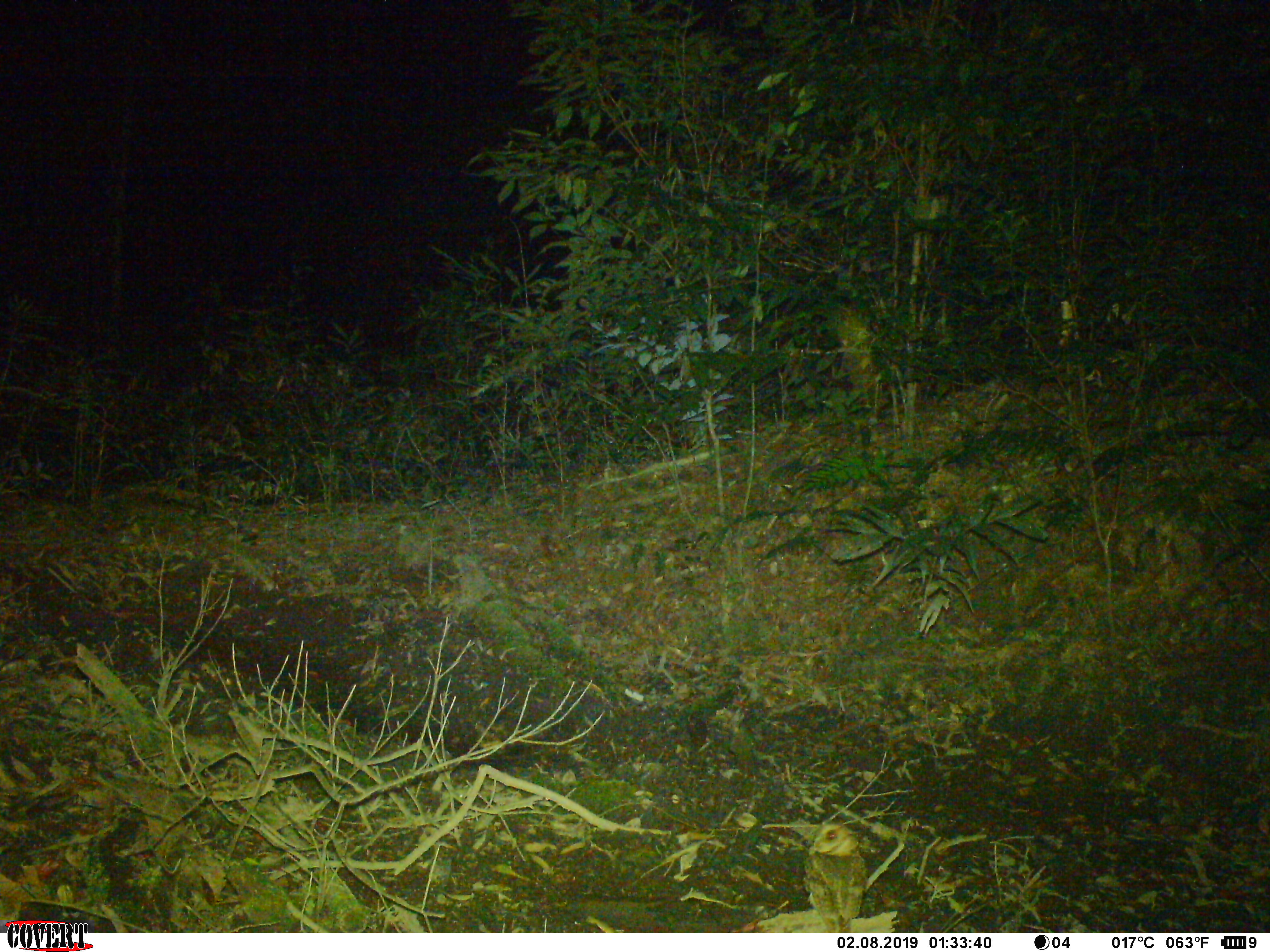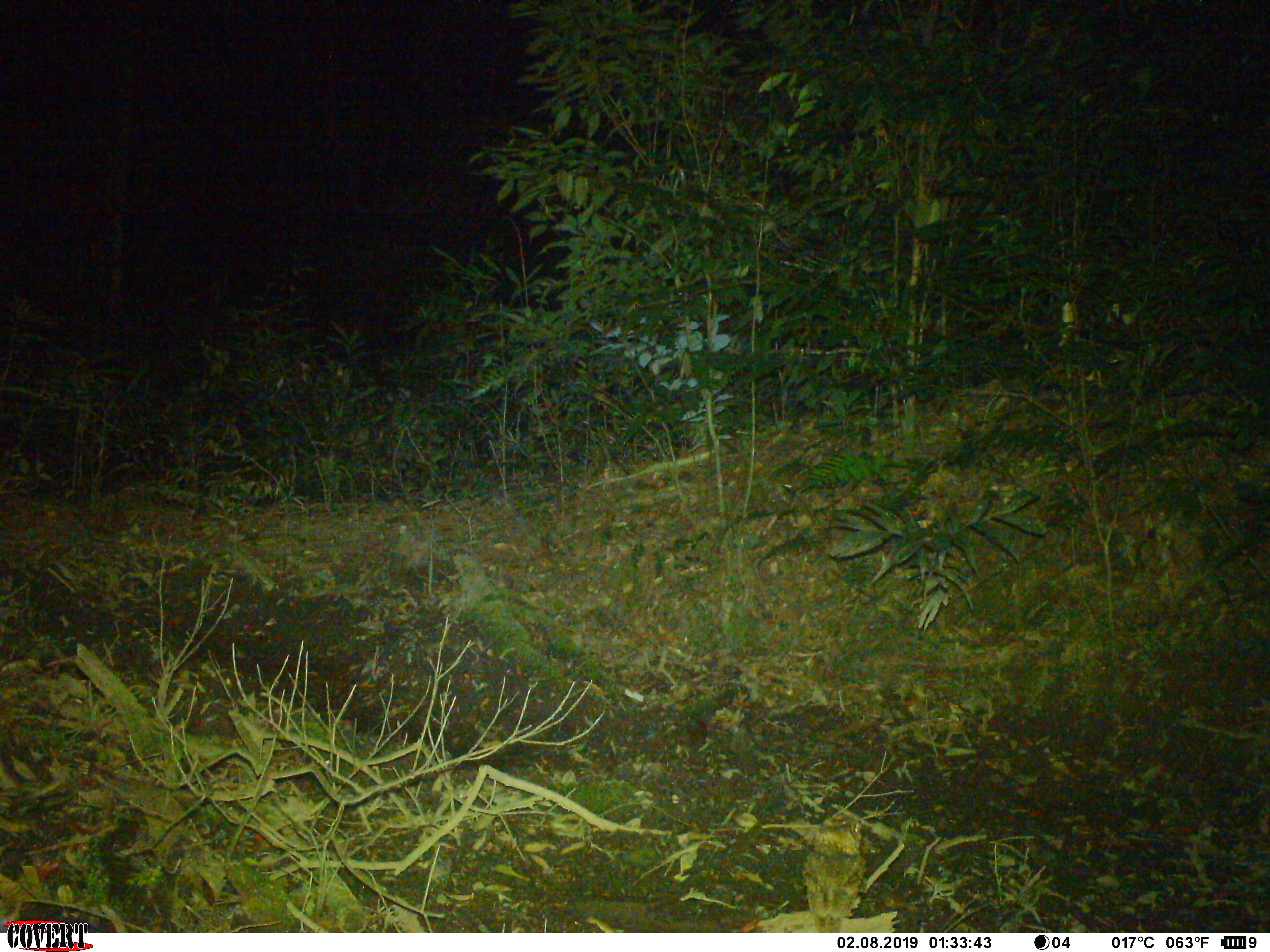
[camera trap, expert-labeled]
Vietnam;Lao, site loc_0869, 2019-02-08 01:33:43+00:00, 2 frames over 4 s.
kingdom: Animalia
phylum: Chordata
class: Aves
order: Strigiformes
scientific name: Strigiformes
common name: owl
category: unidentified owl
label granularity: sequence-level